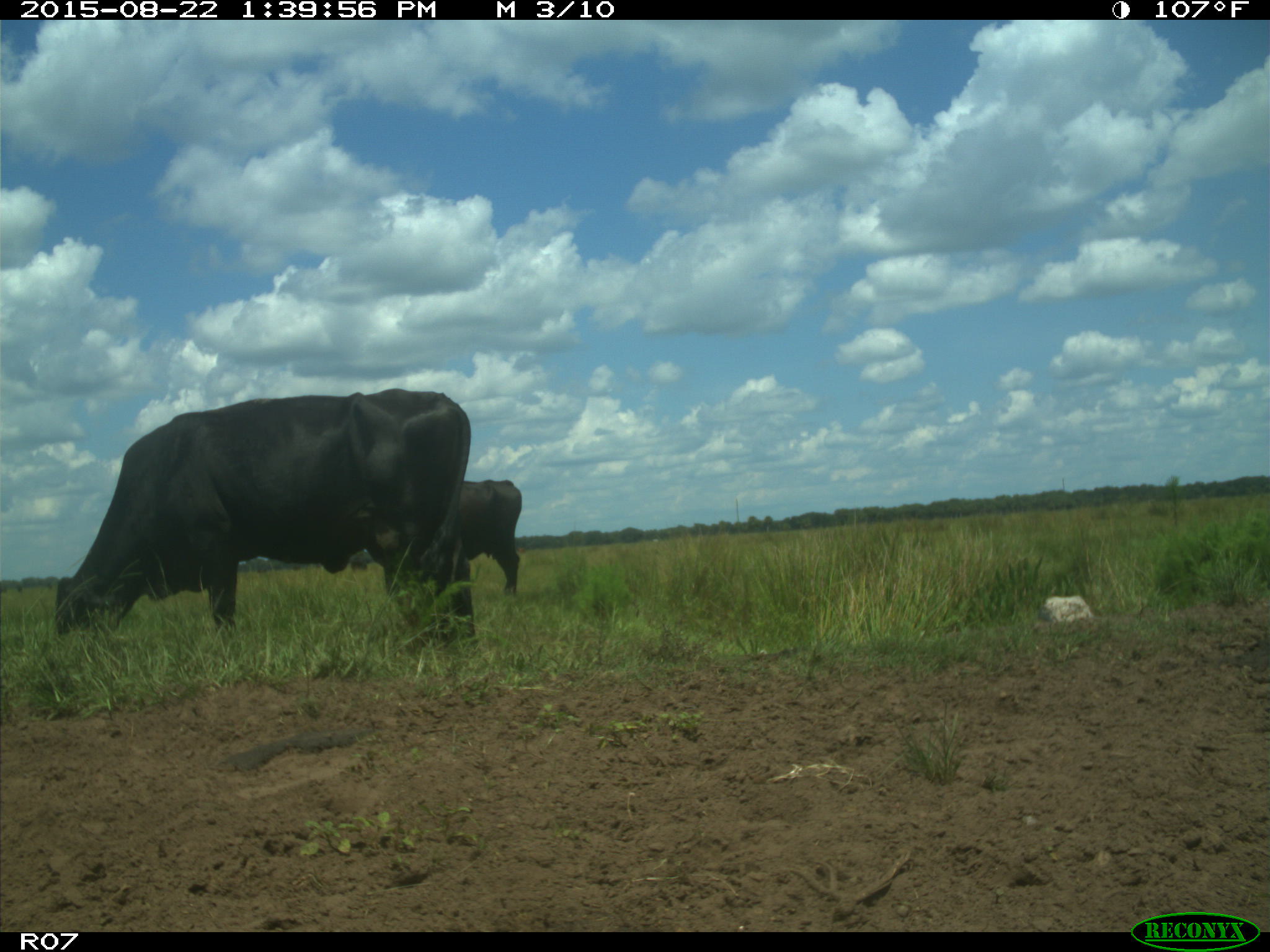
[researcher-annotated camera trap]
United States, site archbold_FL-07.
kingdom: Animalia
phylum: Chordata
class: Mammalia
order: Artiodactyla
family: Bovidae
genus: Bos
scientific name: Bos taurus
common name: domestic cow